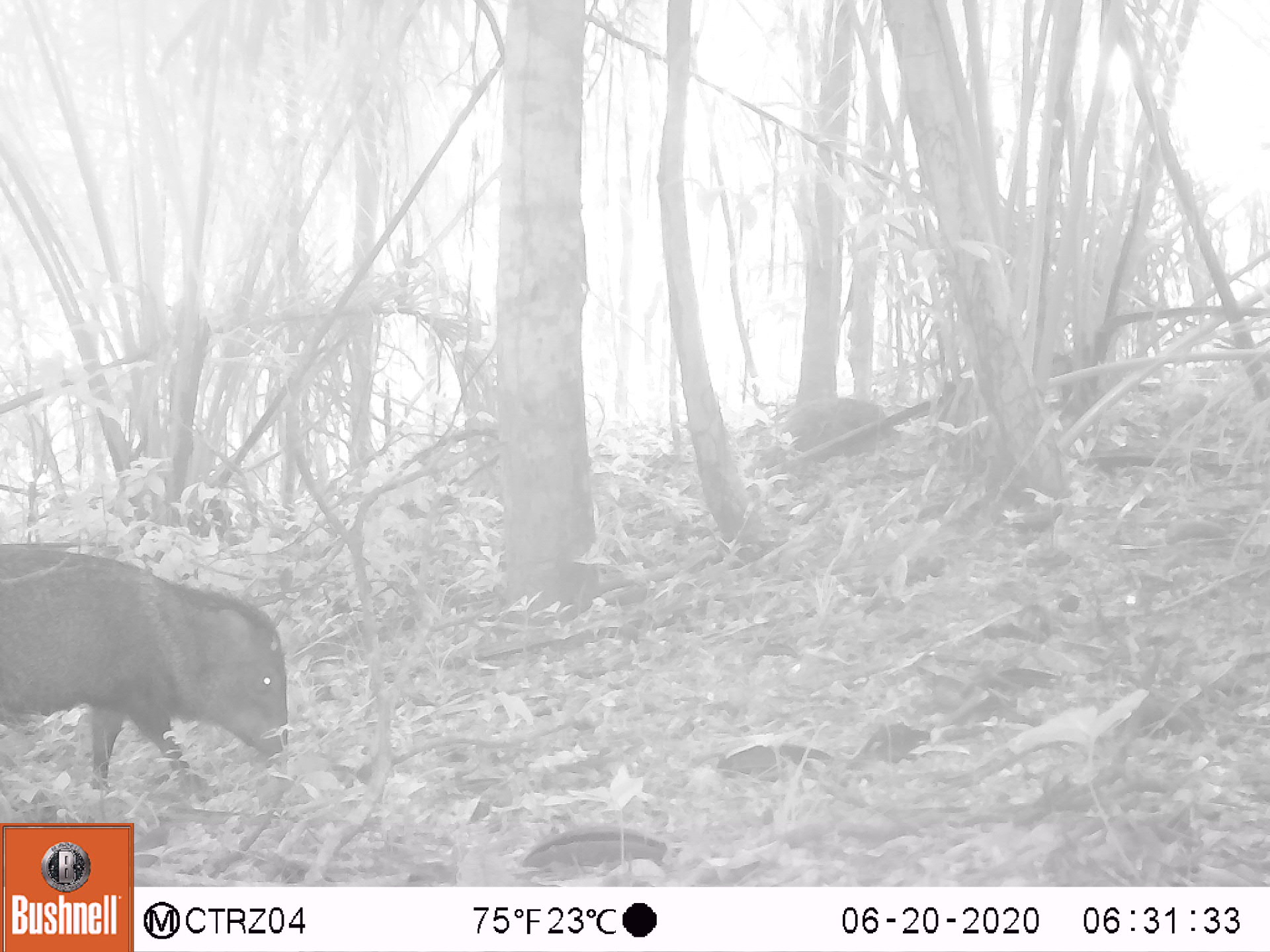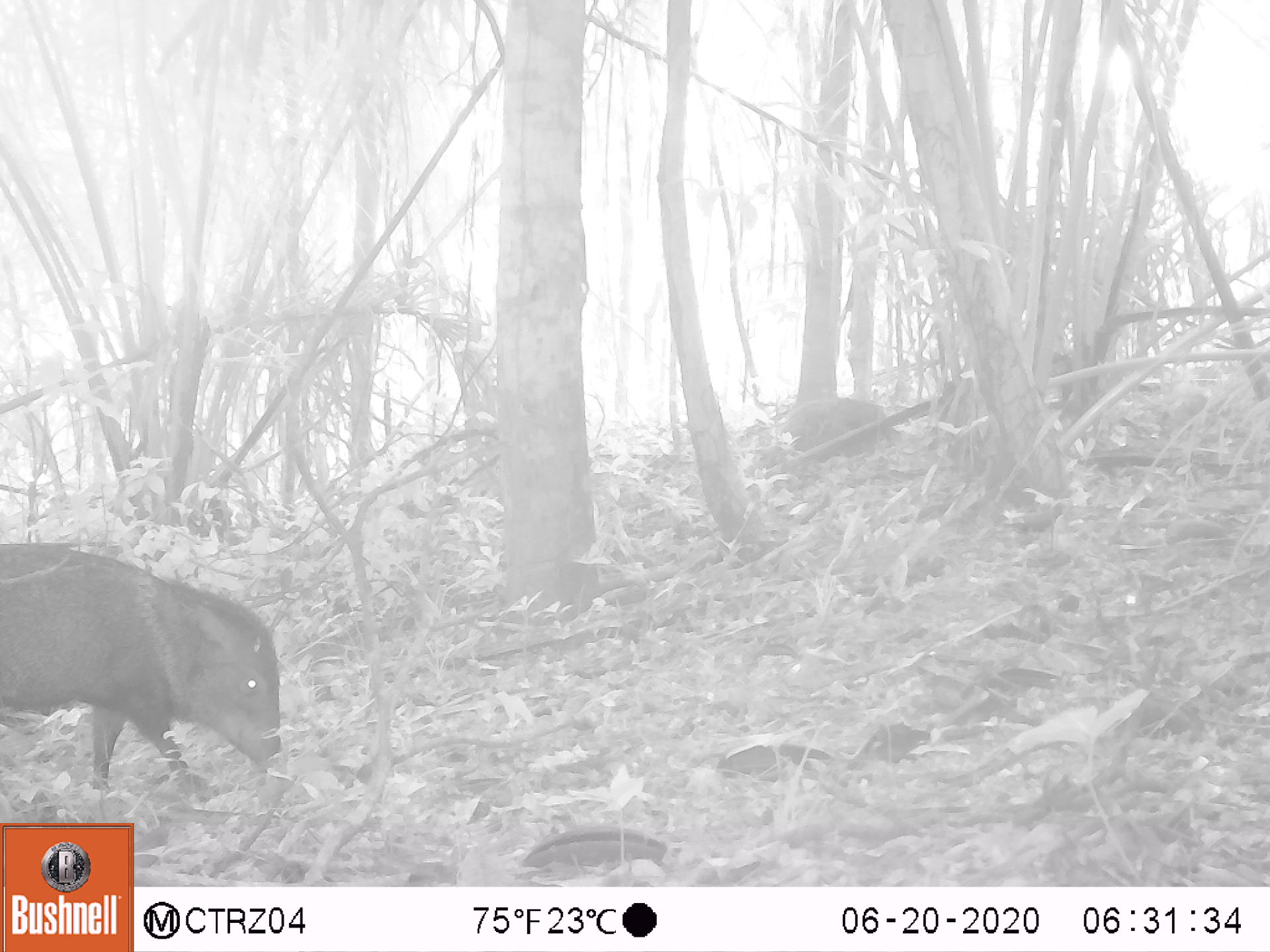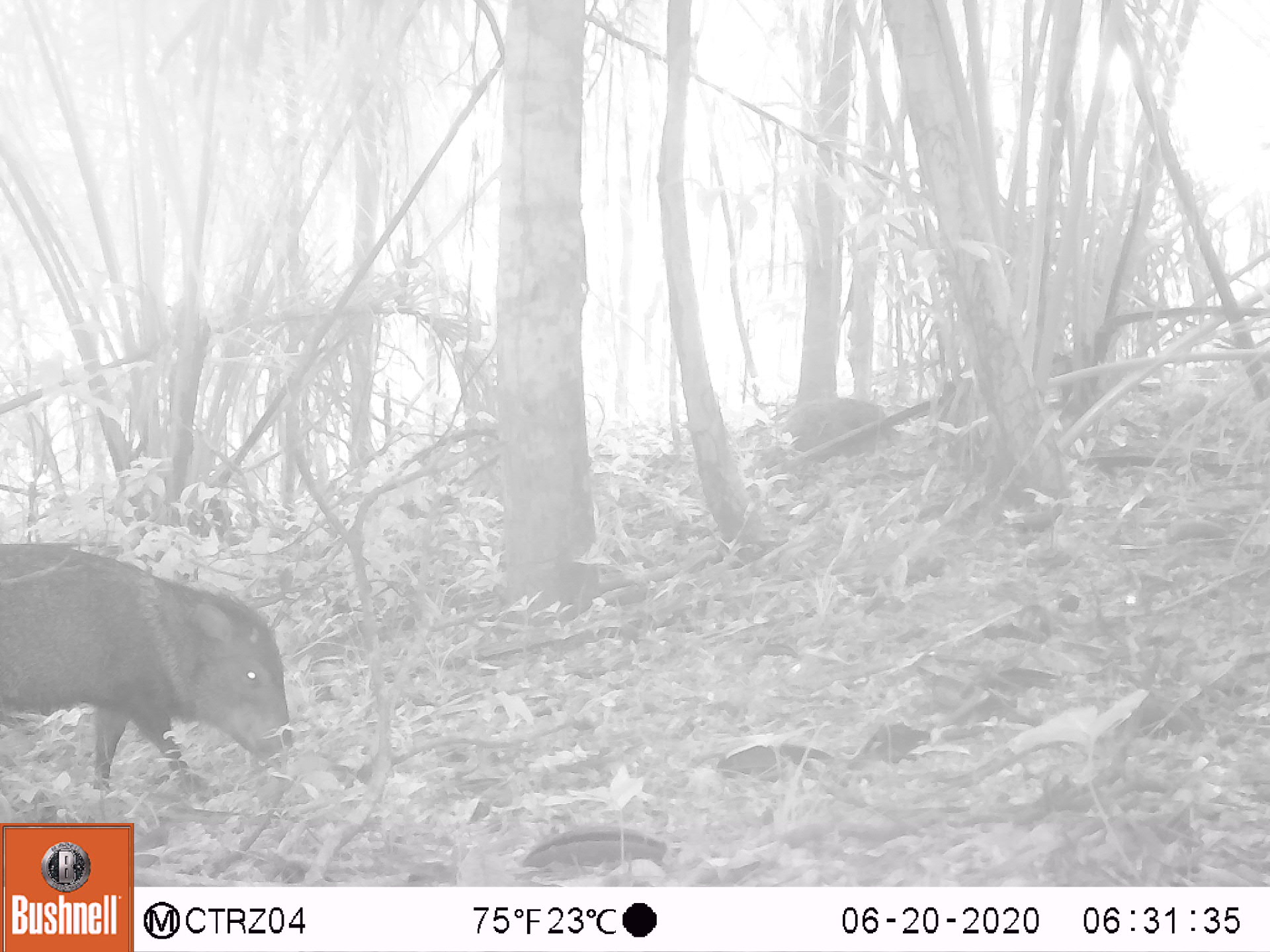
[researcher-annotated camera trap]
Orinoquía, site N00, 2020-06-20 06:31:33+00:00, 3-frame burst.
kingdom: Animalia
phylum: Chordata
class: Mammalia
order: Artiodactyla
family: Tayassuidae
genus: Pecari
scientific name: Pecari tajacu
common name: collared peccary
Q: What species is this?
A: Collared peccary (Pecari tajacu).